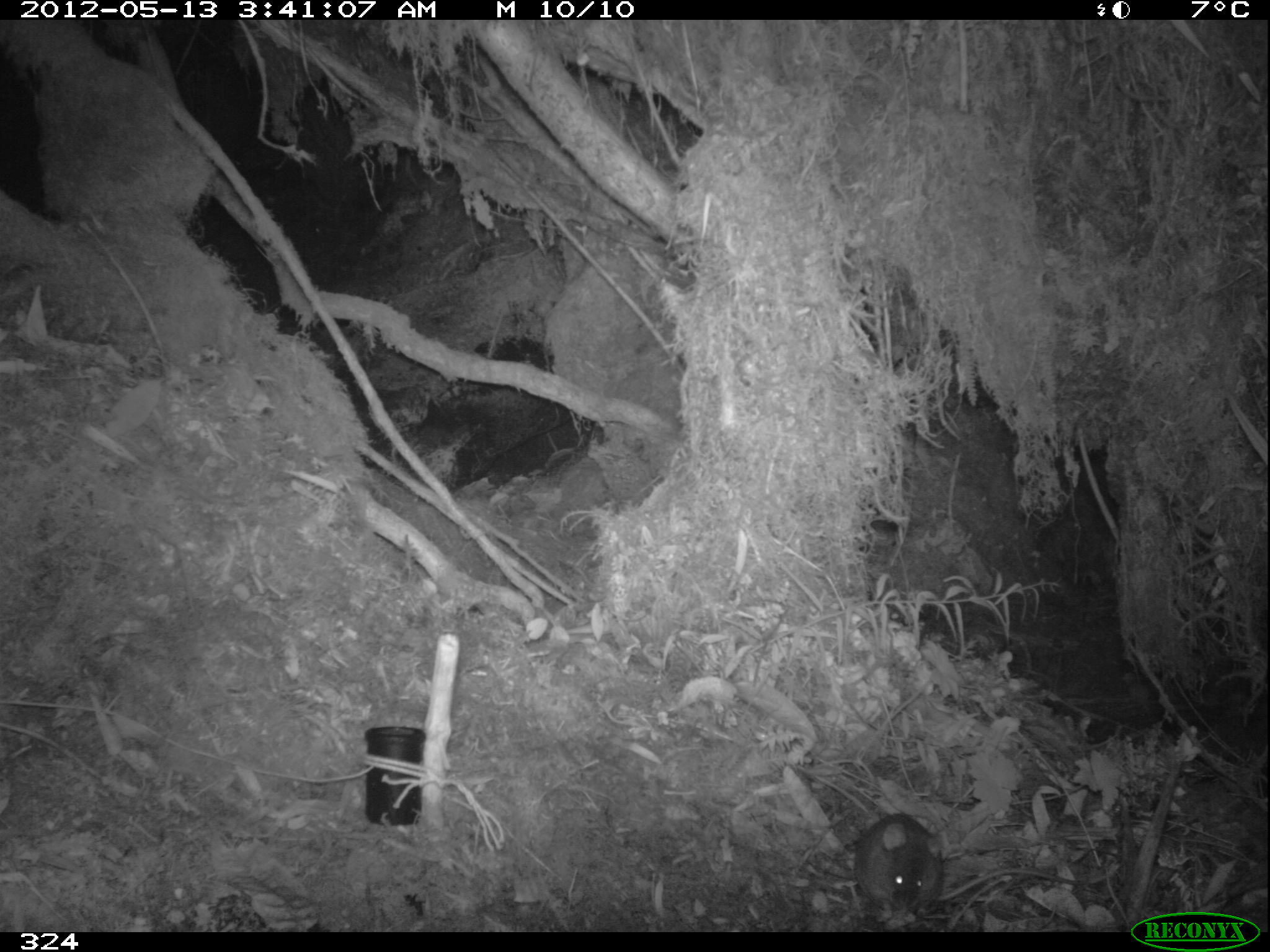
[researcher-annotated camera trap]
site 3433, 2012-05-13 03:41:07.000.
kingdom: Animalia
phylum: Chordata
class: Mammalia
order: Rodentia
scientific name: Rodentia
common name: rodents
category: unknown rodent